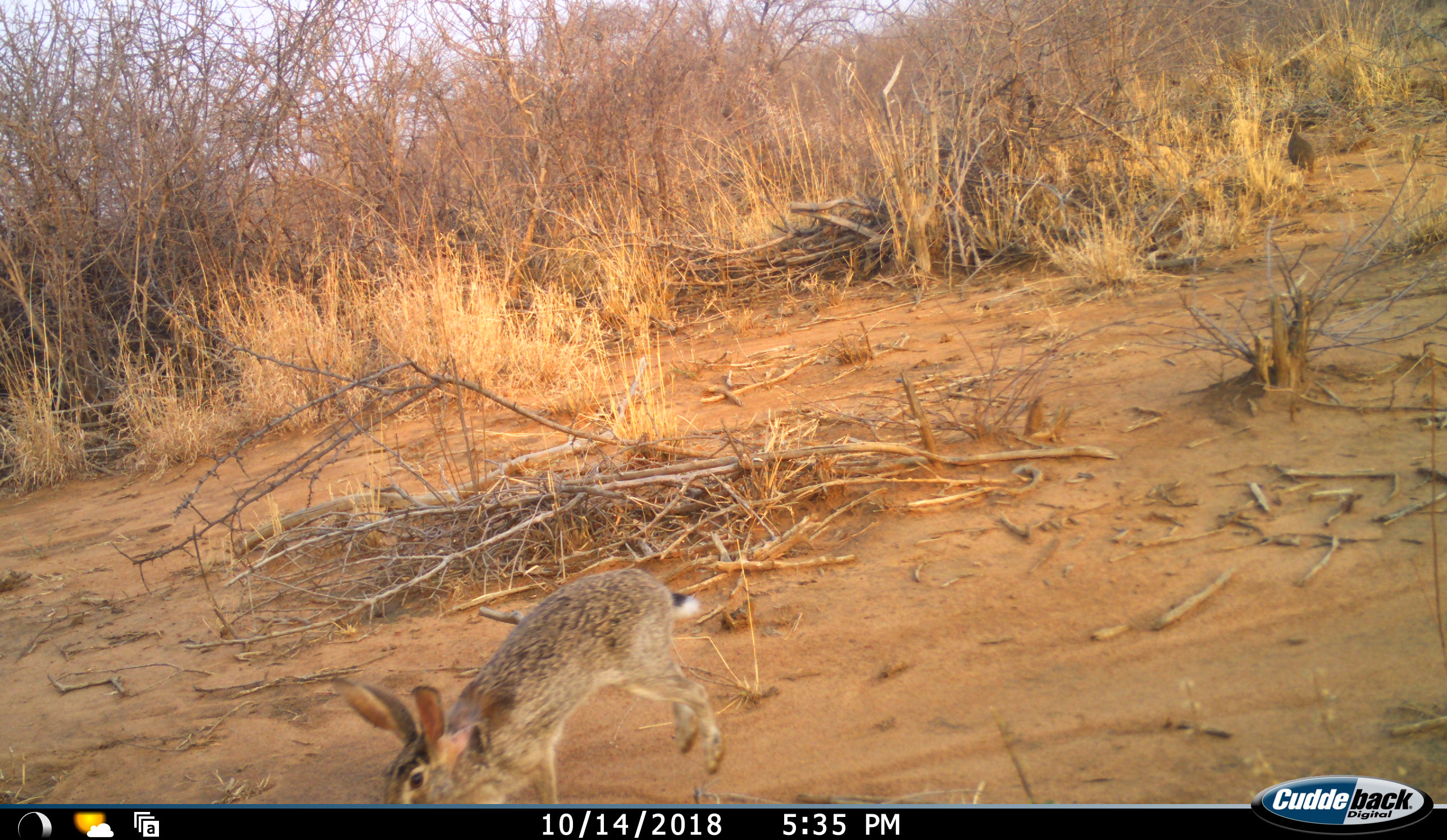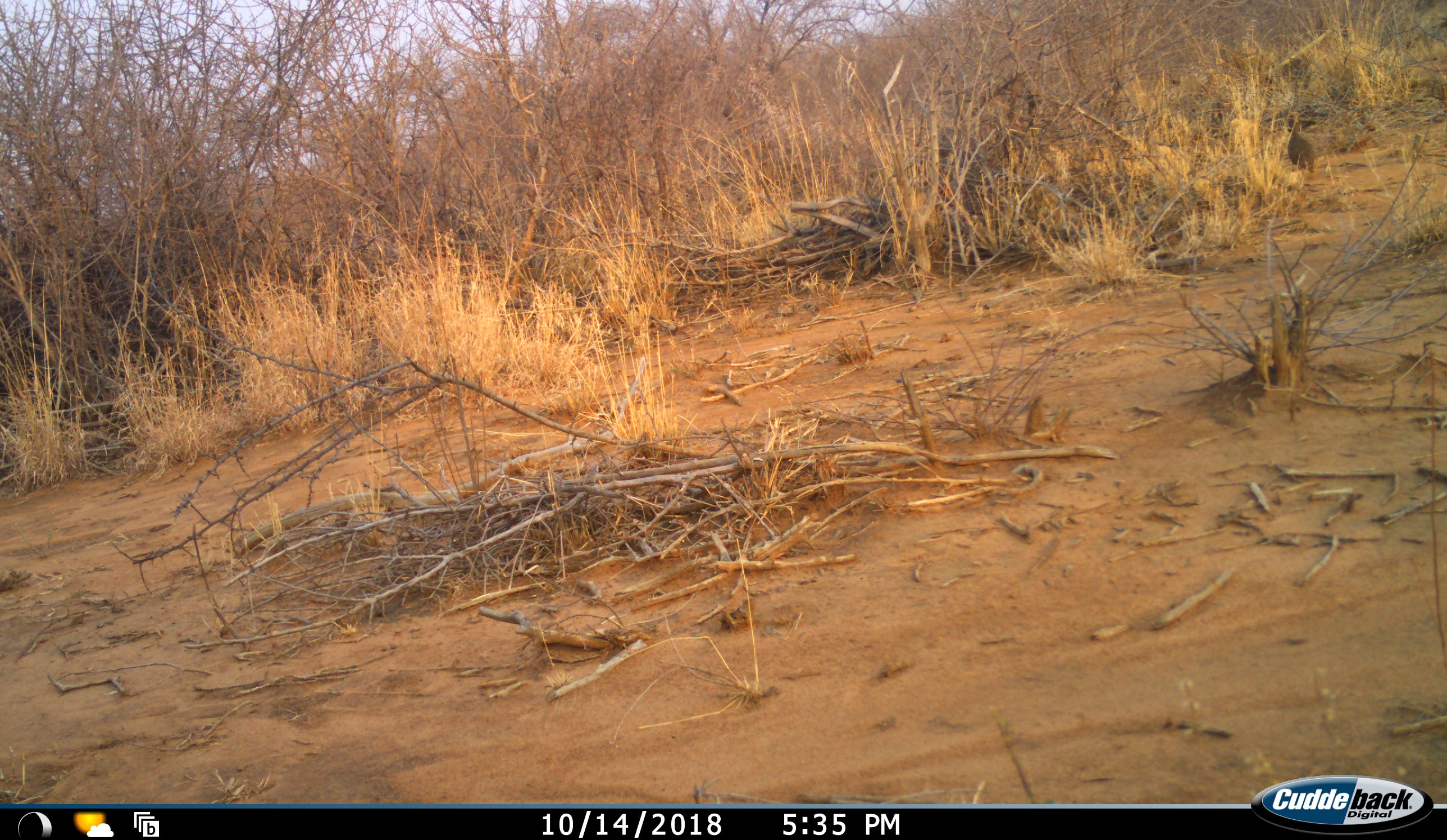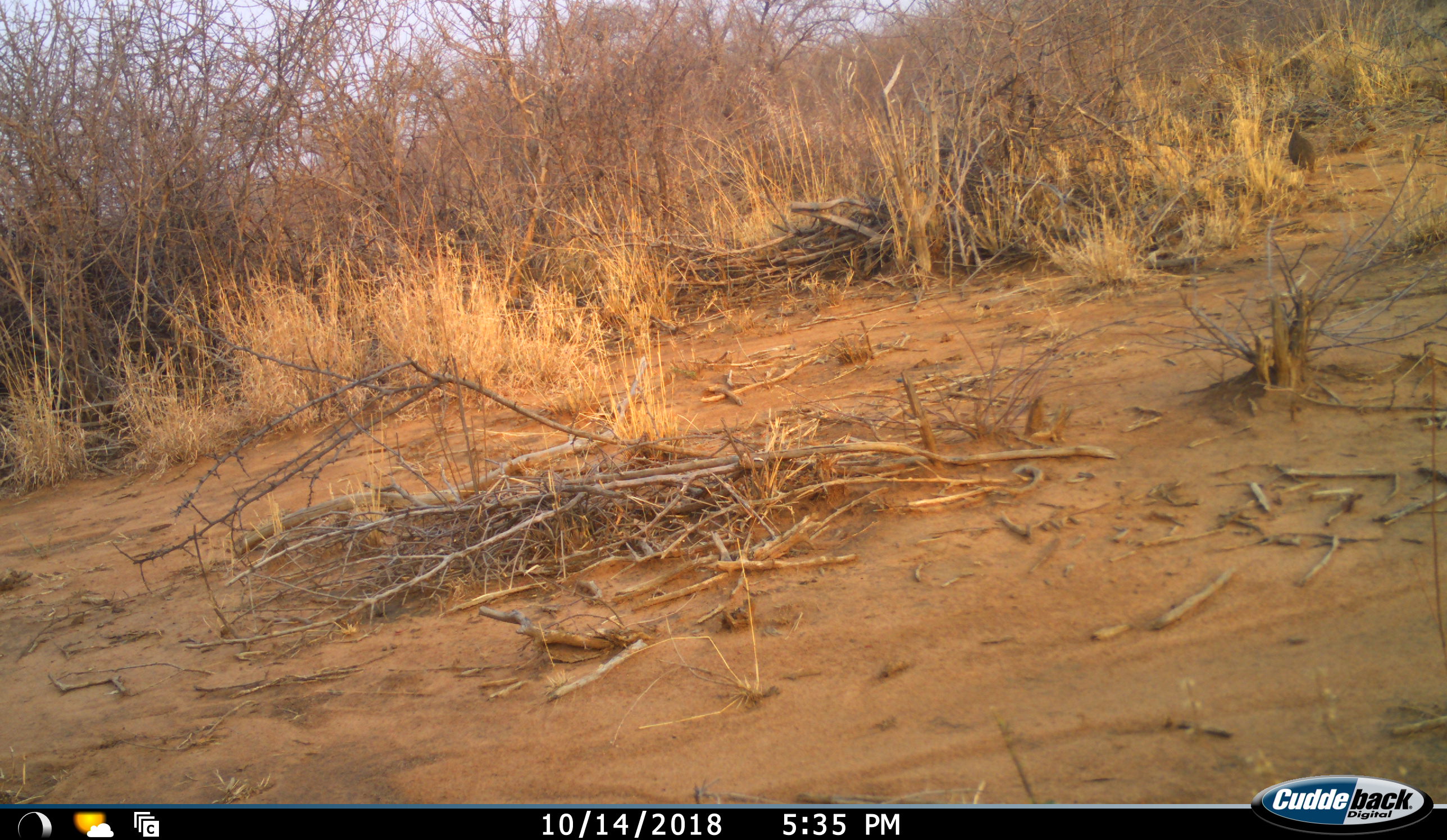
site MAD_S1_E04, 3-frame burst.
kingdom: Animalia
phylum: Chordata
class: Mammalia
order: Lagomorpha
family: Leporidae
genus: Lepus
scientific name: Lepus capensis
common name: cape hare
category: harecape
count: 1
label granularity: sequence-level